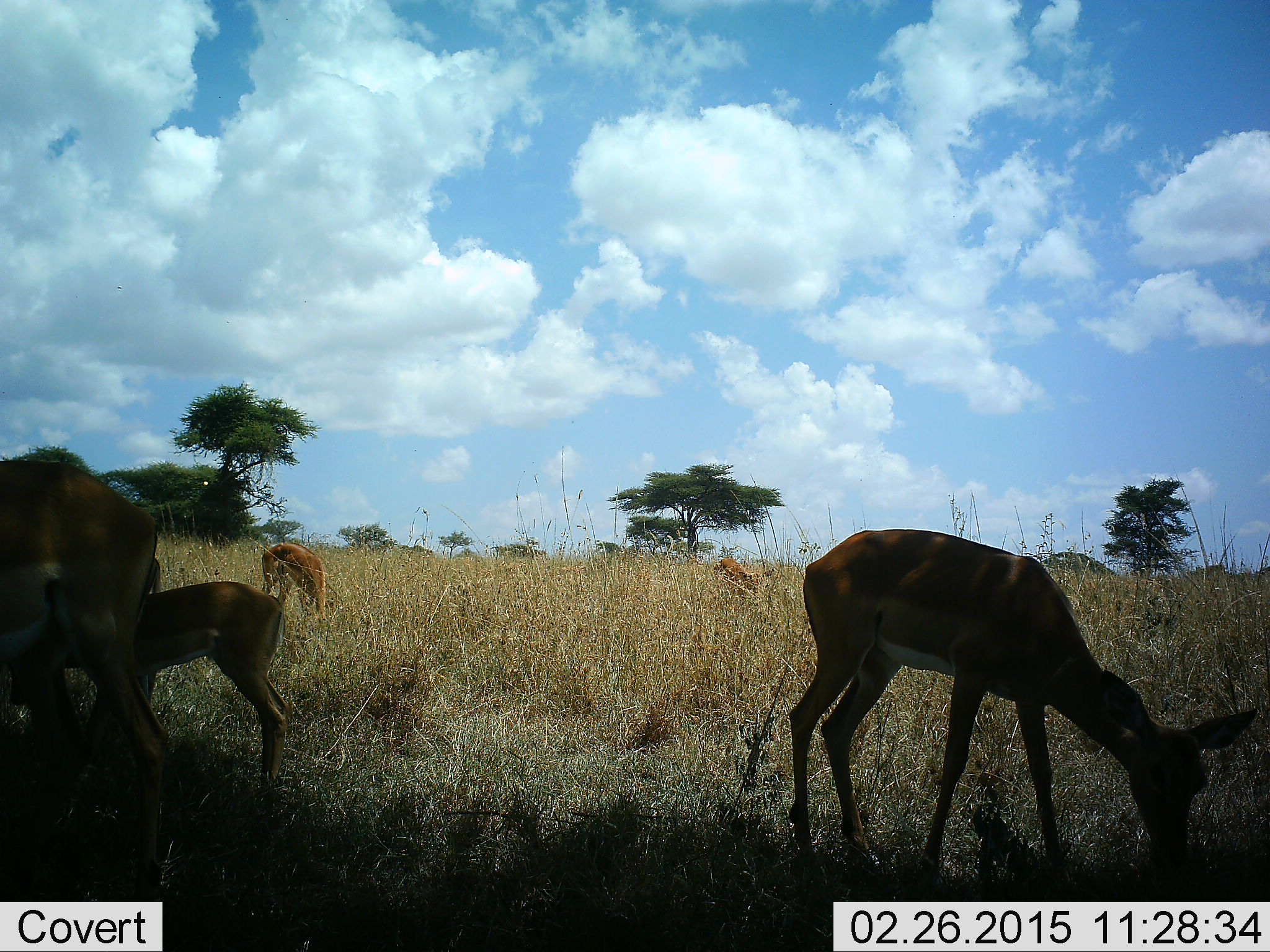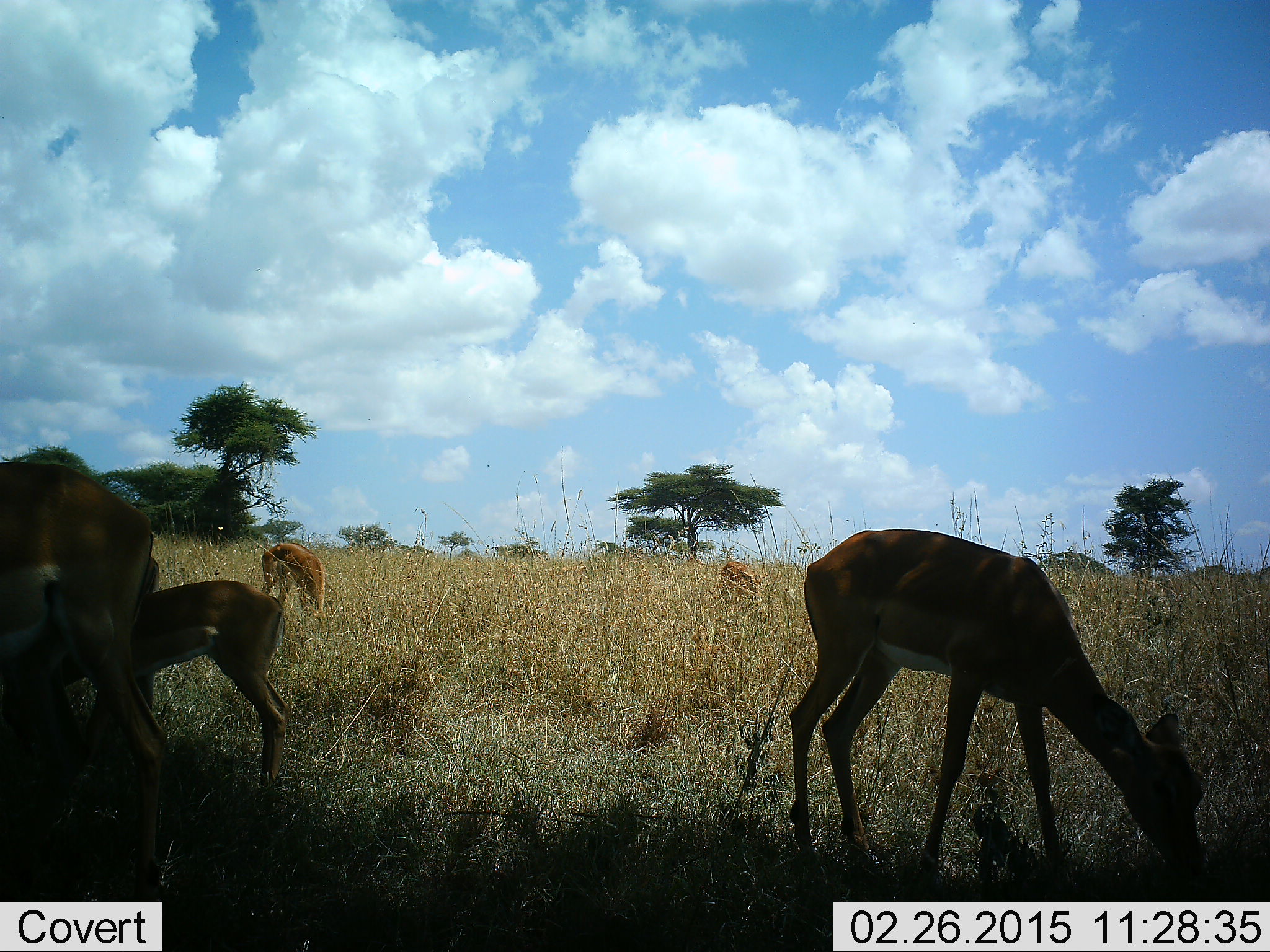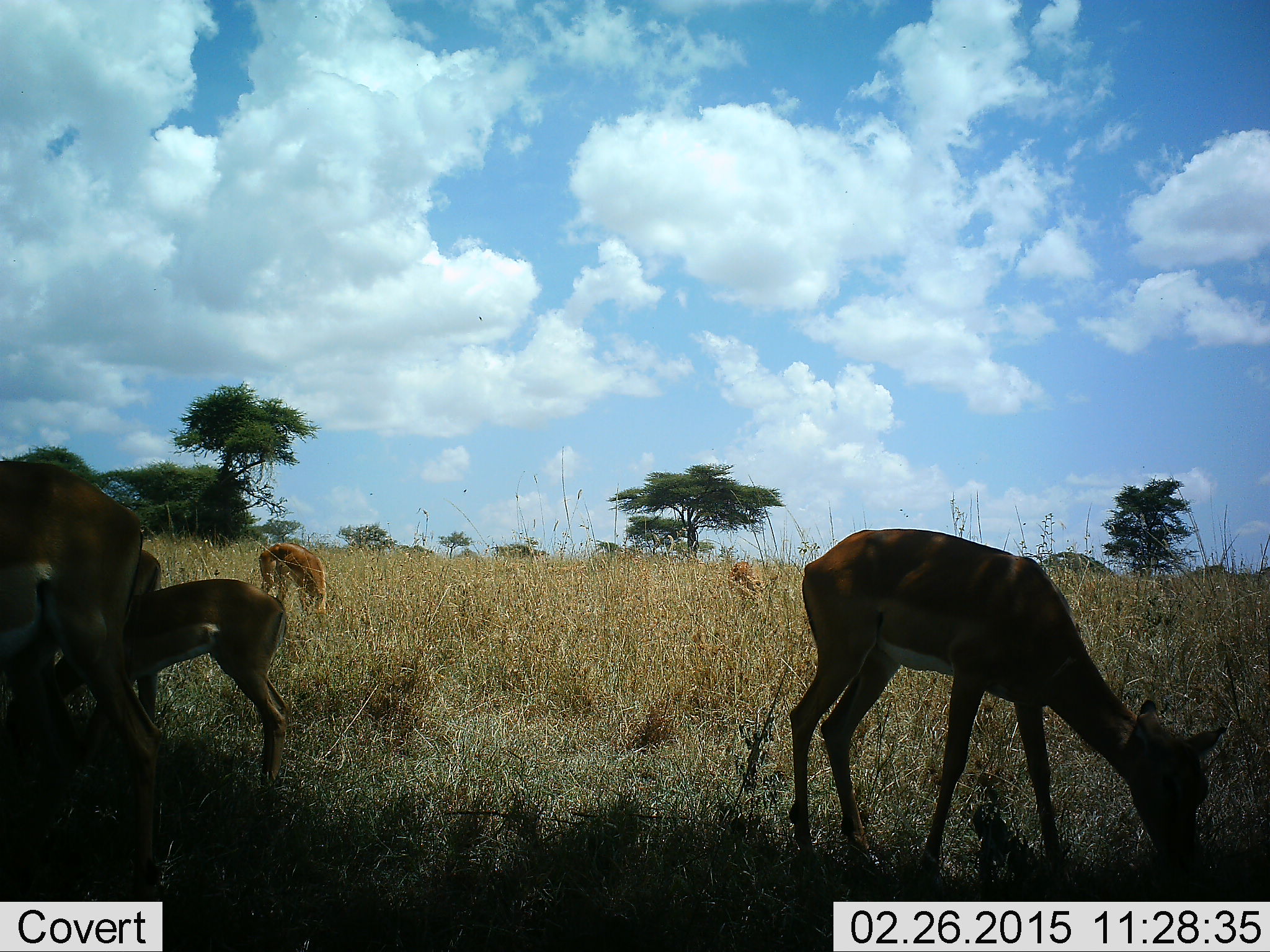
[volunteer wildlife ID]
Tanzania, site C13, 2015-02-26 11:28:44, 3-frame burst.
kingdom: Animalia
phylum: Chordata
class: Mammalia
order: Artiodactyla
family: Bovidae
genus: Aepyceros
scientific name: Aepyceros melampus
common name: impala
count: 6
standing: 18%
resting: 0%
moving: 0%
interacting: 0%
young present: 55%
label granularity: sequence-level